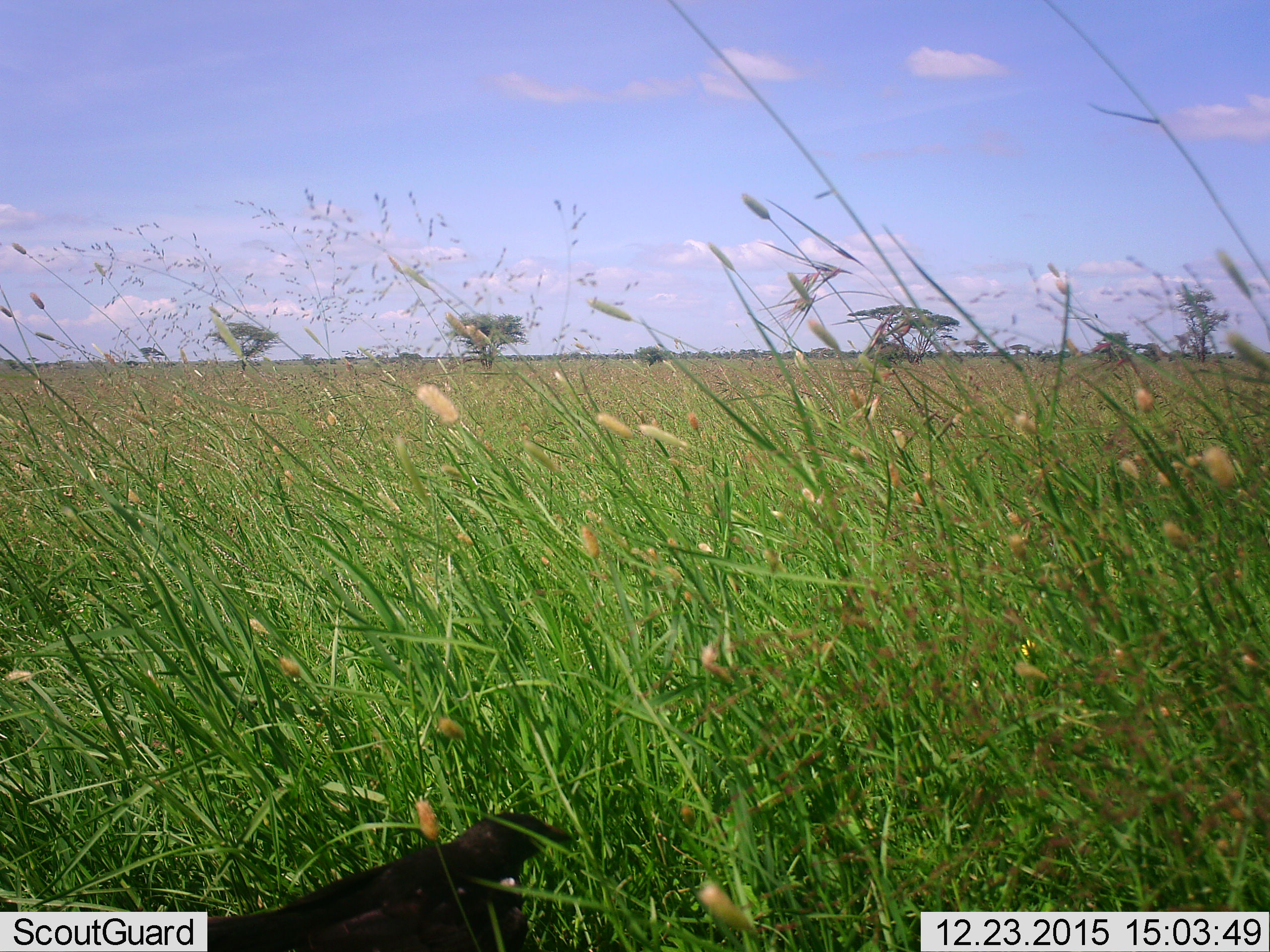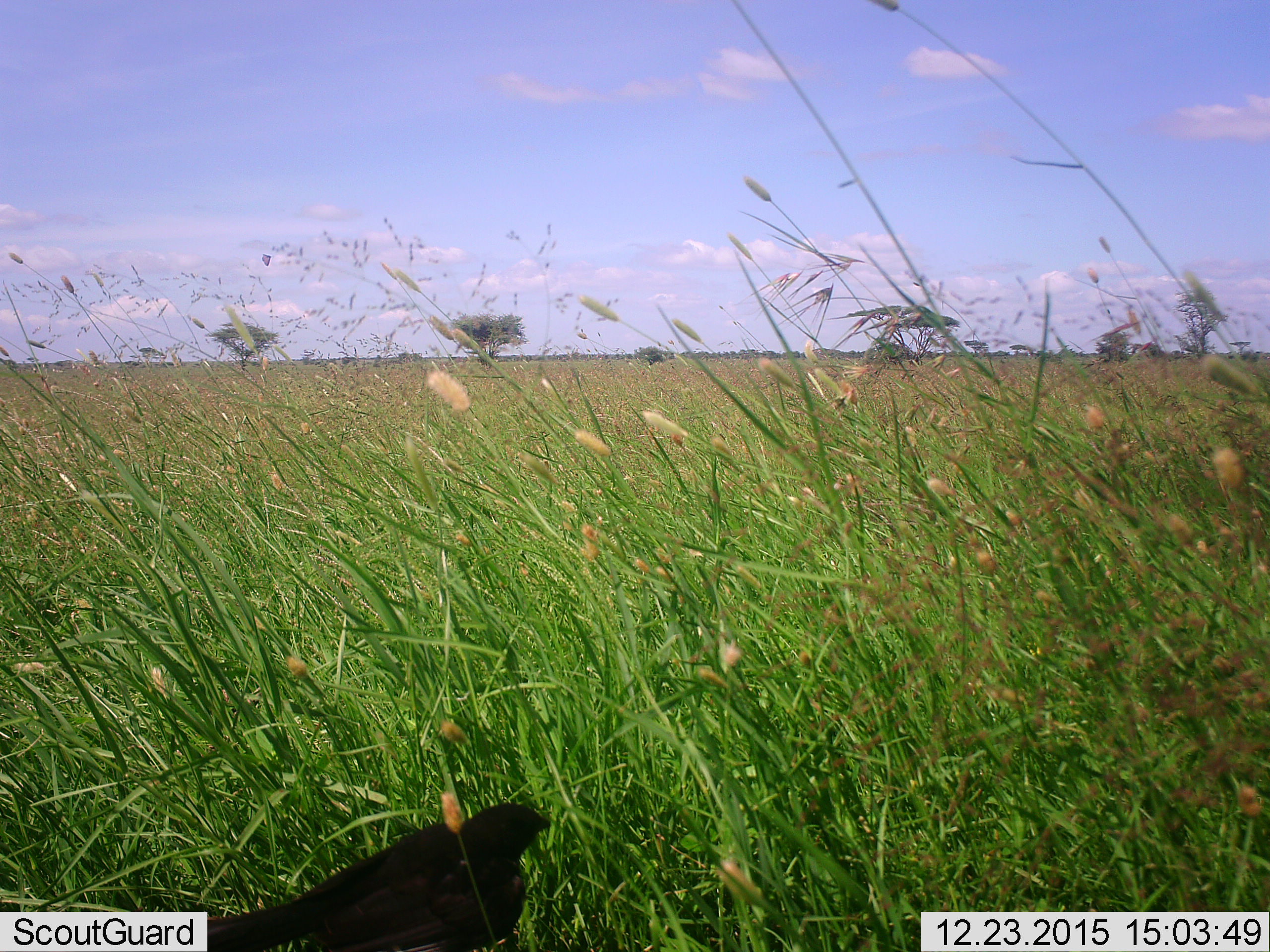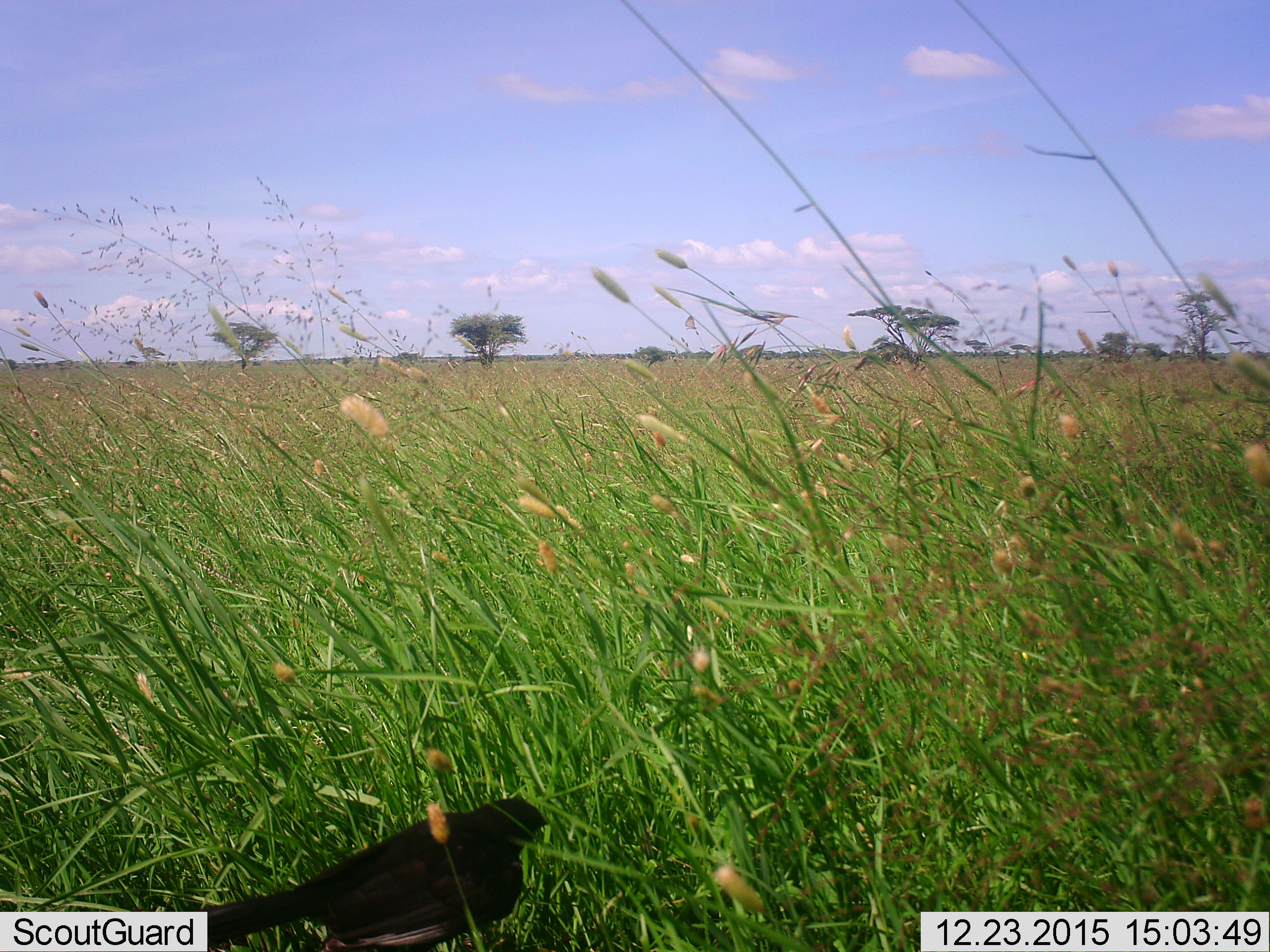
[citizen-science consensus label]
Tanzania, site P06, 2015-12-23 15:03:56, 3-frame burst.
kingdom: Animalia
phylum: Chordata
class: Aves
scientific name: Aves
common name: bird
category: otherbird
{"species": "otherbird (bird) (Aves)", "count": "1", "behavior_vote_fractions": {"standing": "50%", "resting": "25%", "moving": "25%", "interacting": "0%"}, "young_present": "0%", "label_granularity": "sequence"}